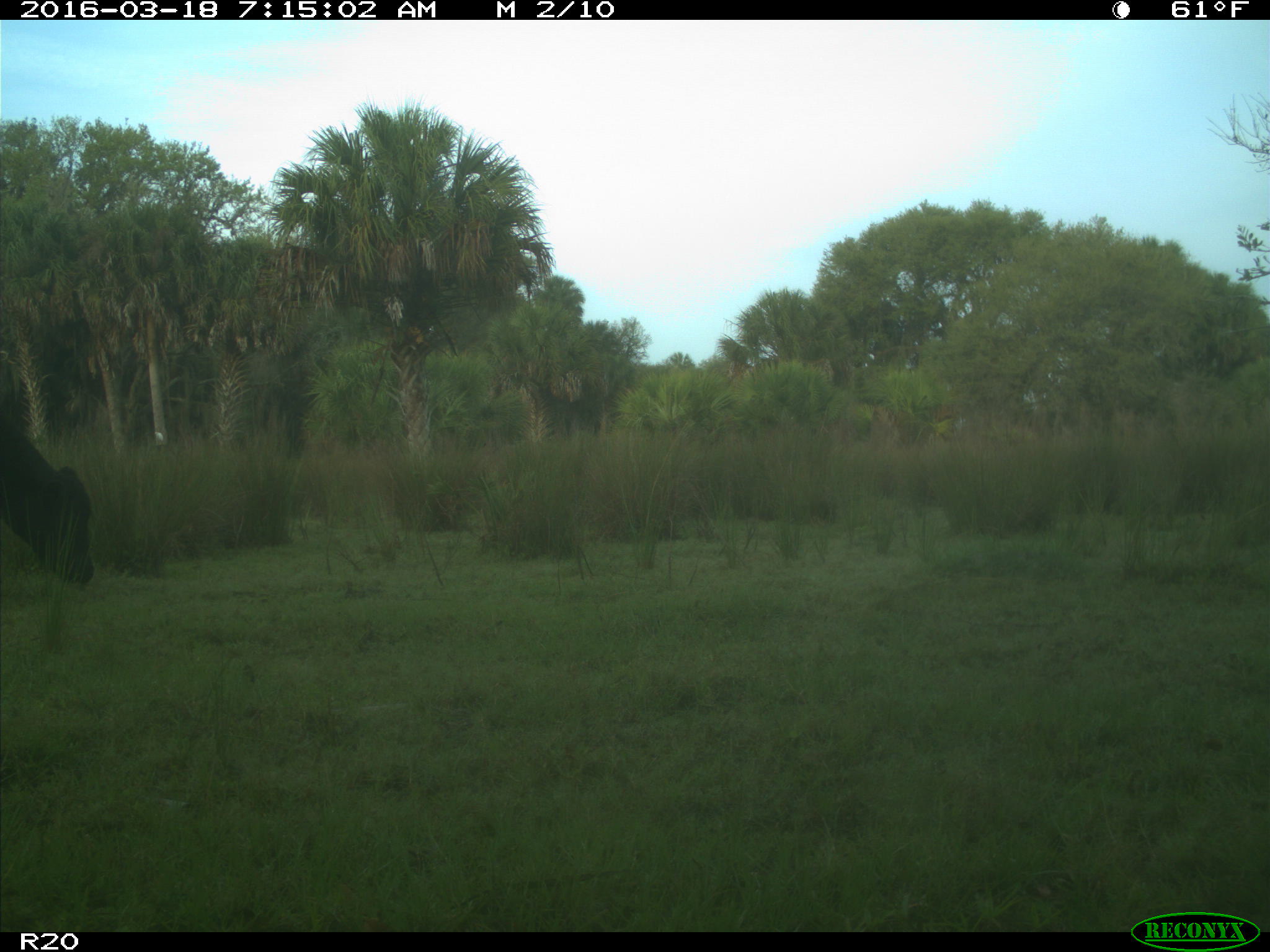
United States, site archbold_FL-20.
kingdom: Animalia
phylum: Chordata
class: Mammalia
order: Artiodactyla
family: Bovidae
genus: Bos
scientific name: Bos taurus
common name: domestic cow